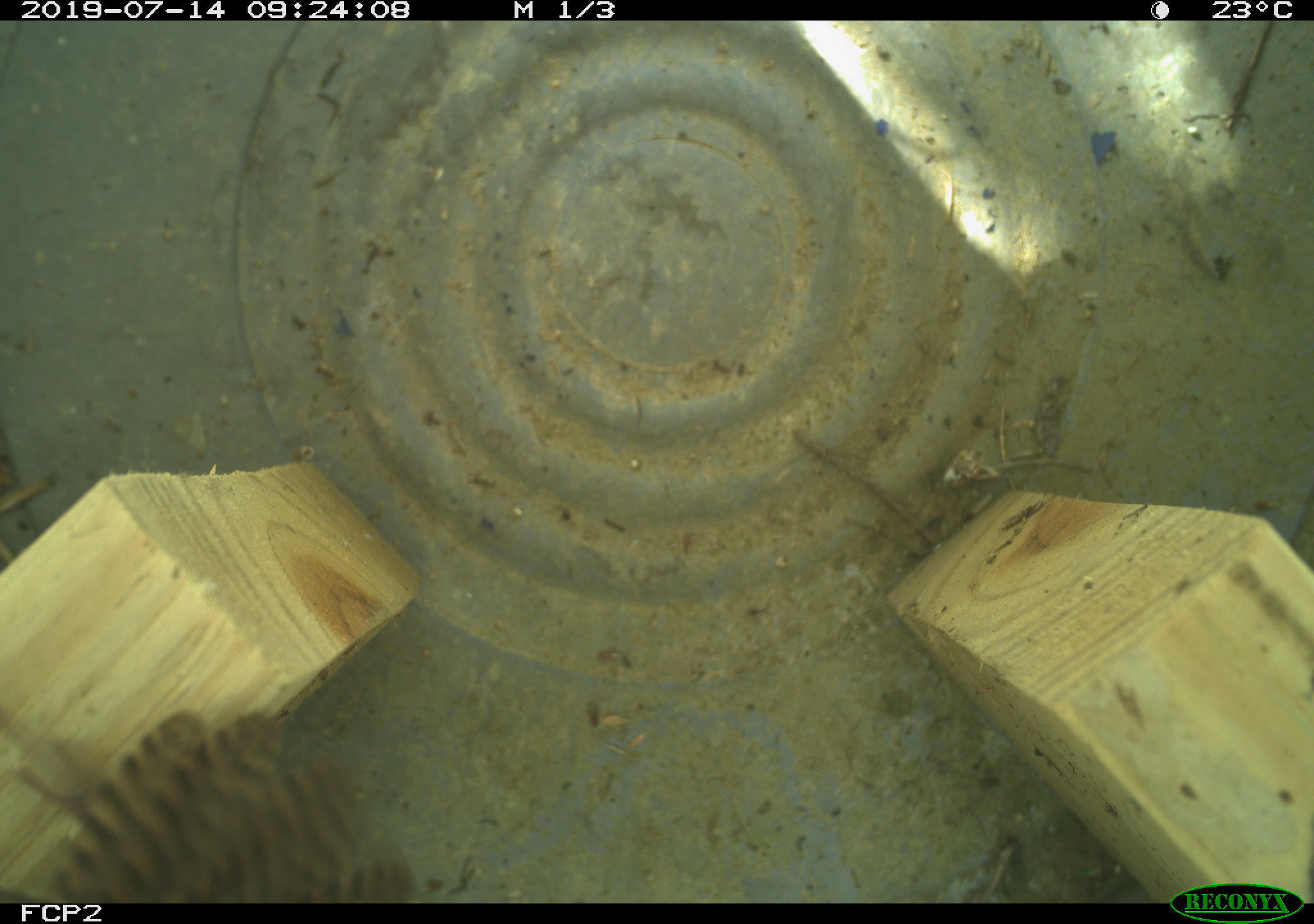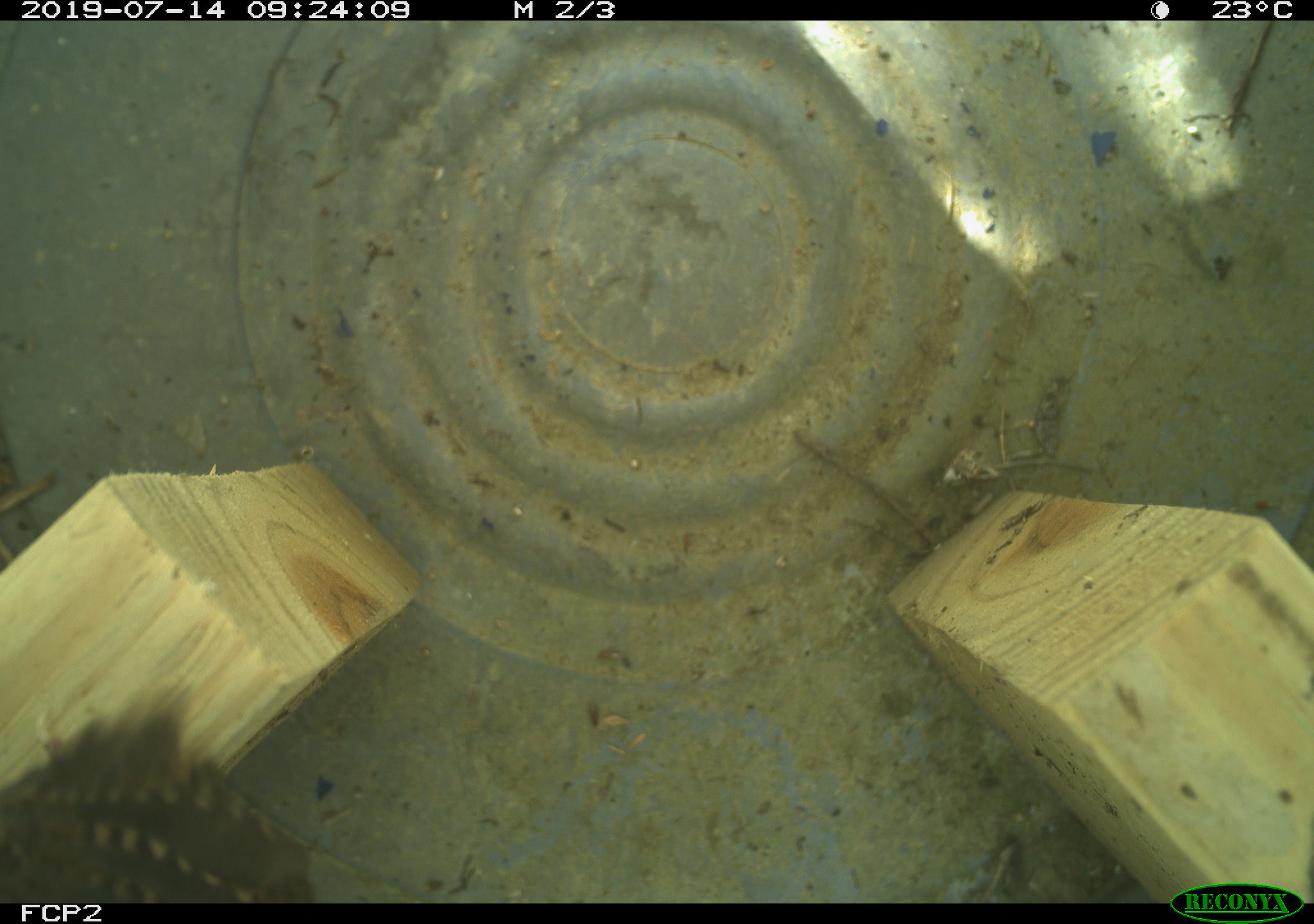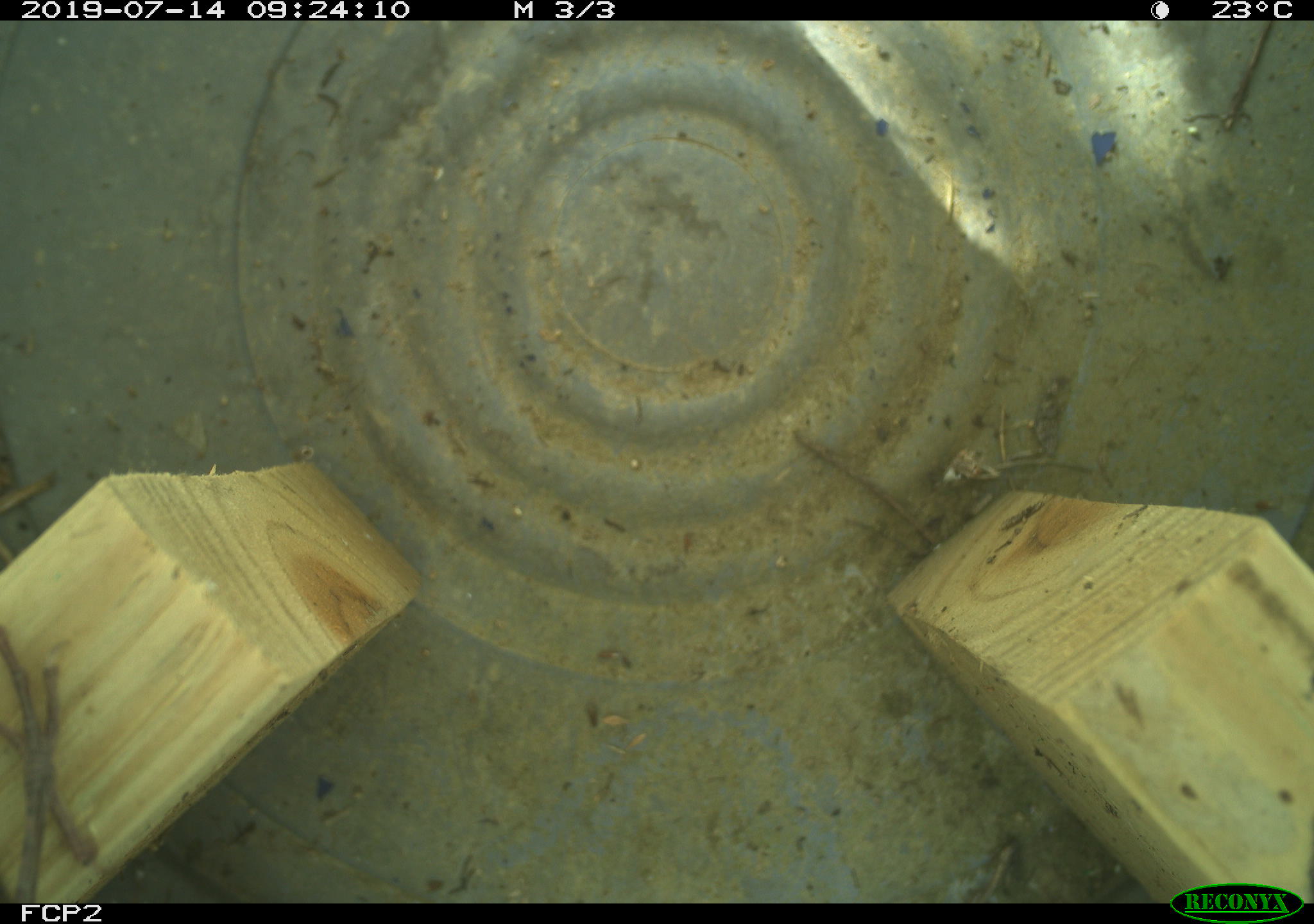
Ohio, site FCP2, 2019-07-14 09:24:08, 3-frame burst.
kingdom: Animalia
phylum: Chordata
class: Aves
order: Passeriformes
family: Troglodytidae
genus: Troglodytes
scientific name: Troglodytes aedon aedon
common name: northern house wren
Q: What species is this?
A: Northern house wren (Troglodytes aedon aedon).